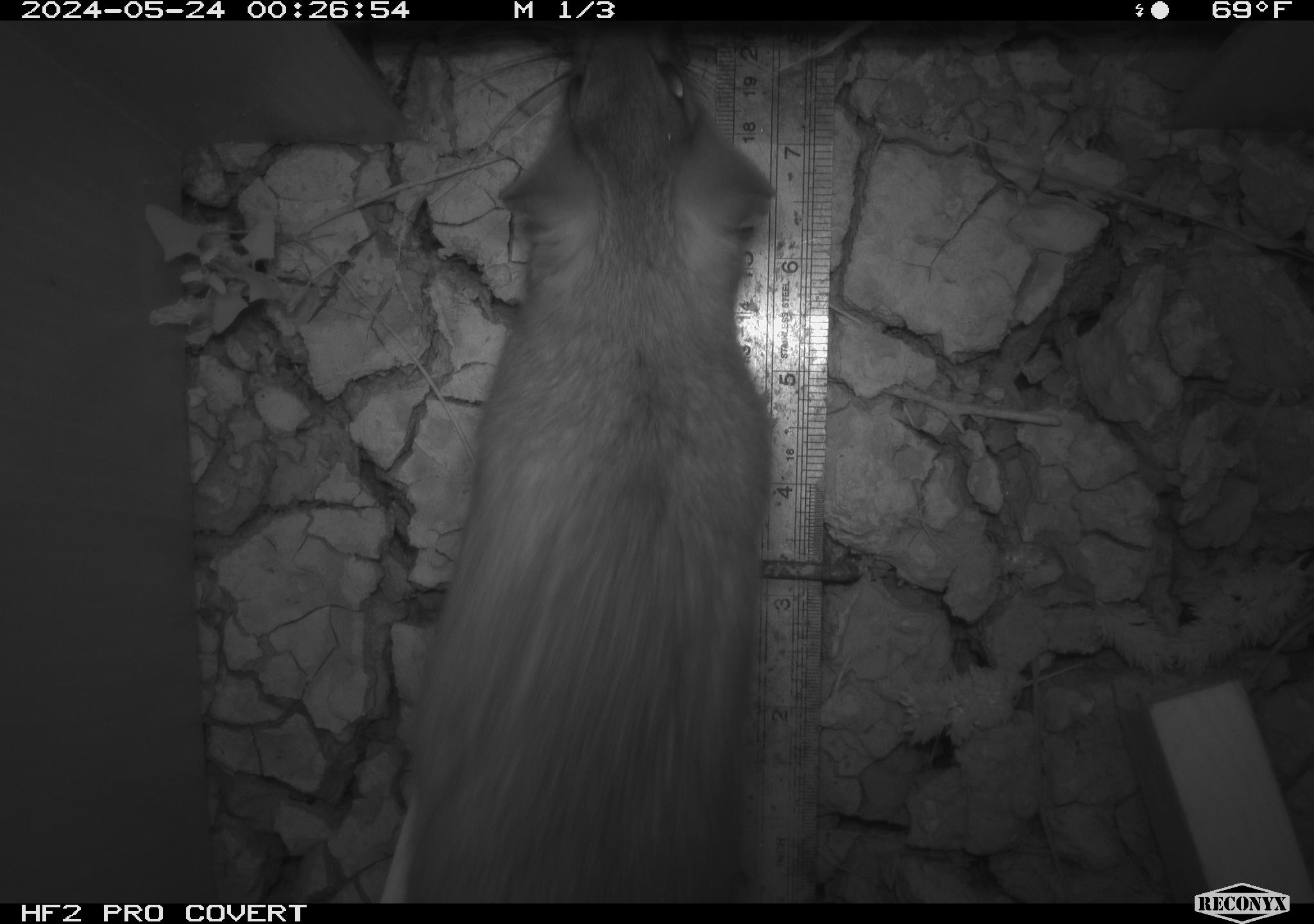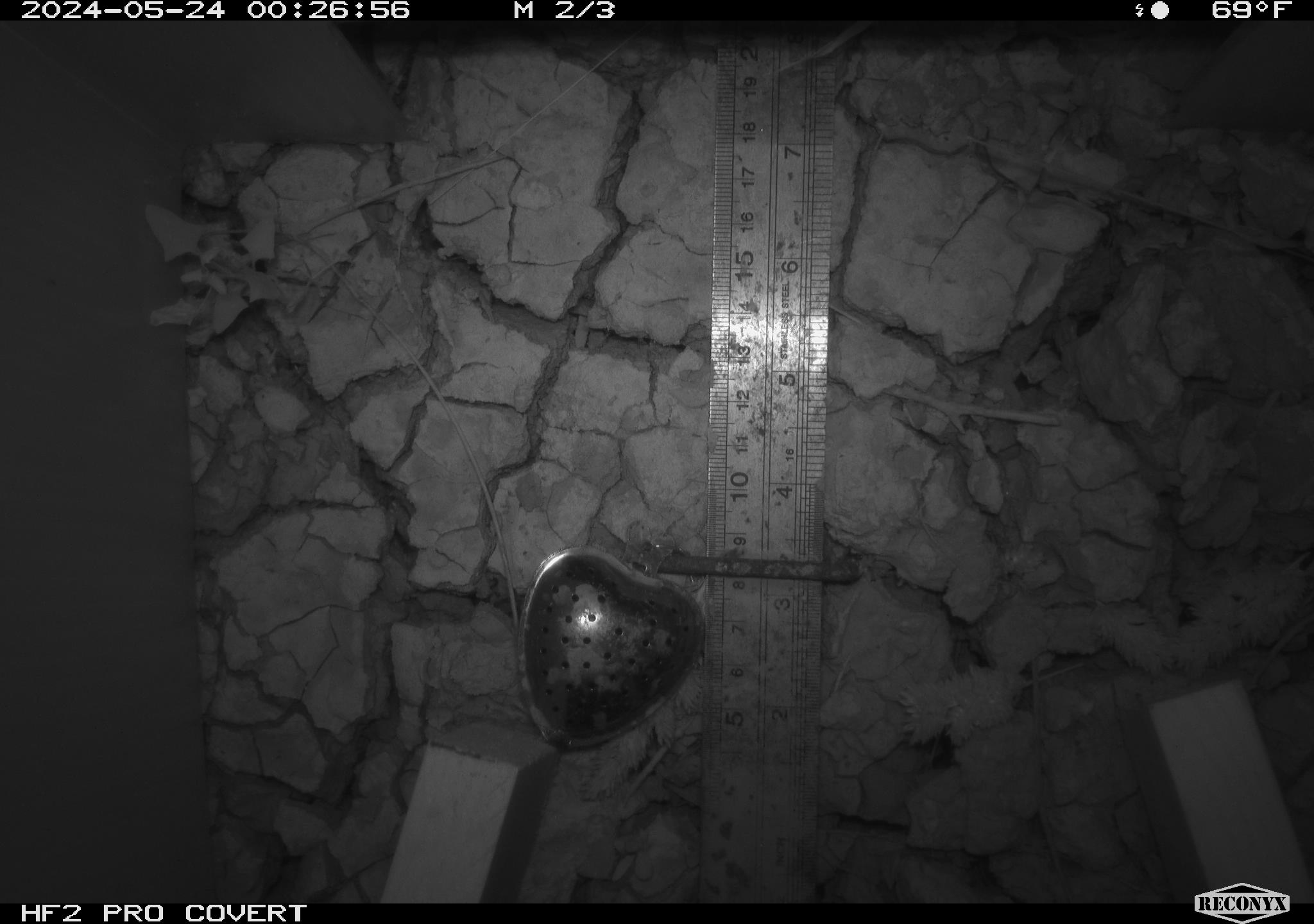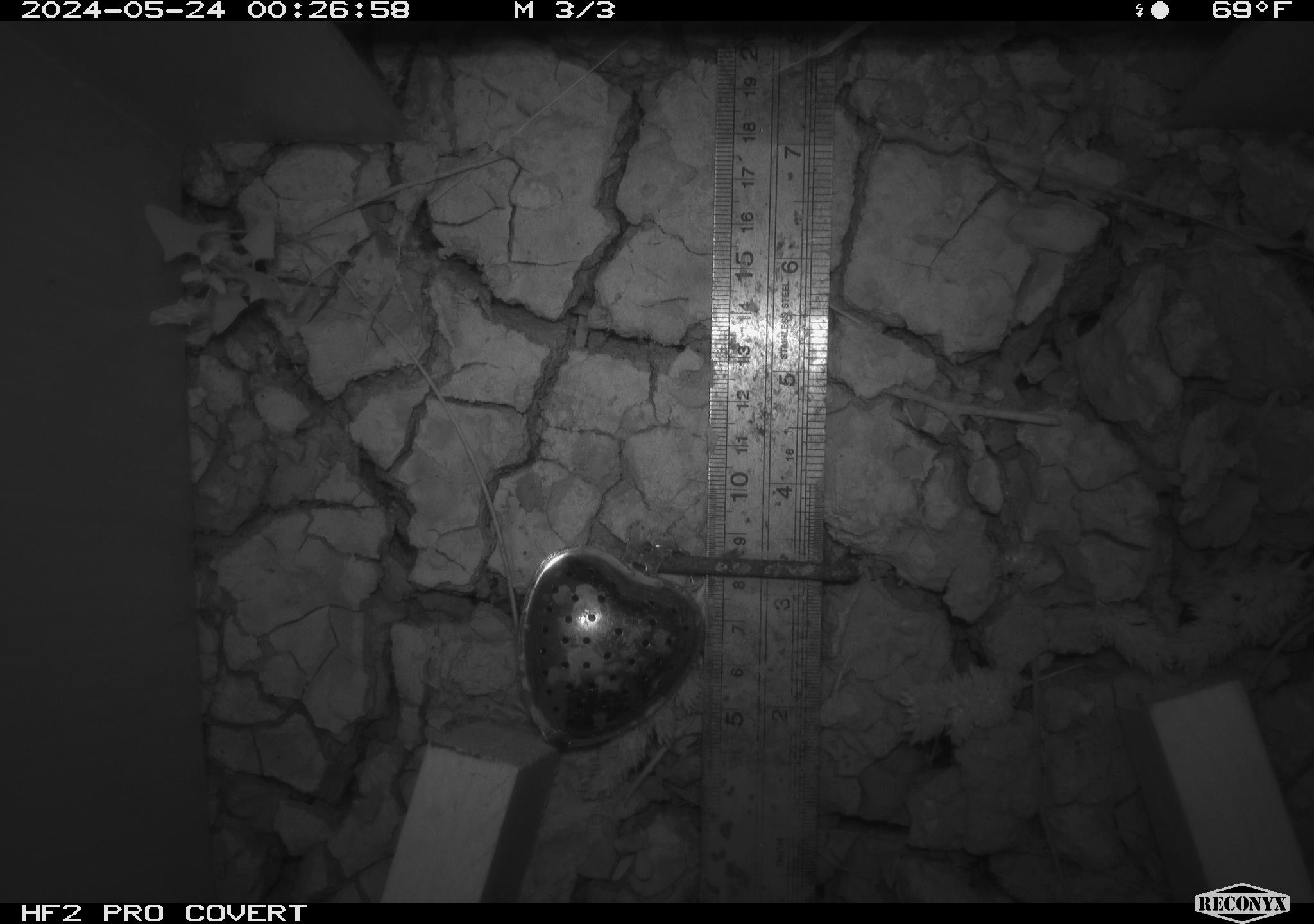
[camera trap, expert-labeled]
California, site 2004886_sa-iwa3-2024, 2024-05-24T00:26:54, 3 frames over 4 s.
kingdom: Animalia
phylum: Chordata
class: Mammalia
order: Rodentia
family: Cricetidae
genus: Neotoma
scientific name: Neotoma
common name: pack rat or woodrat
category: neotoma species